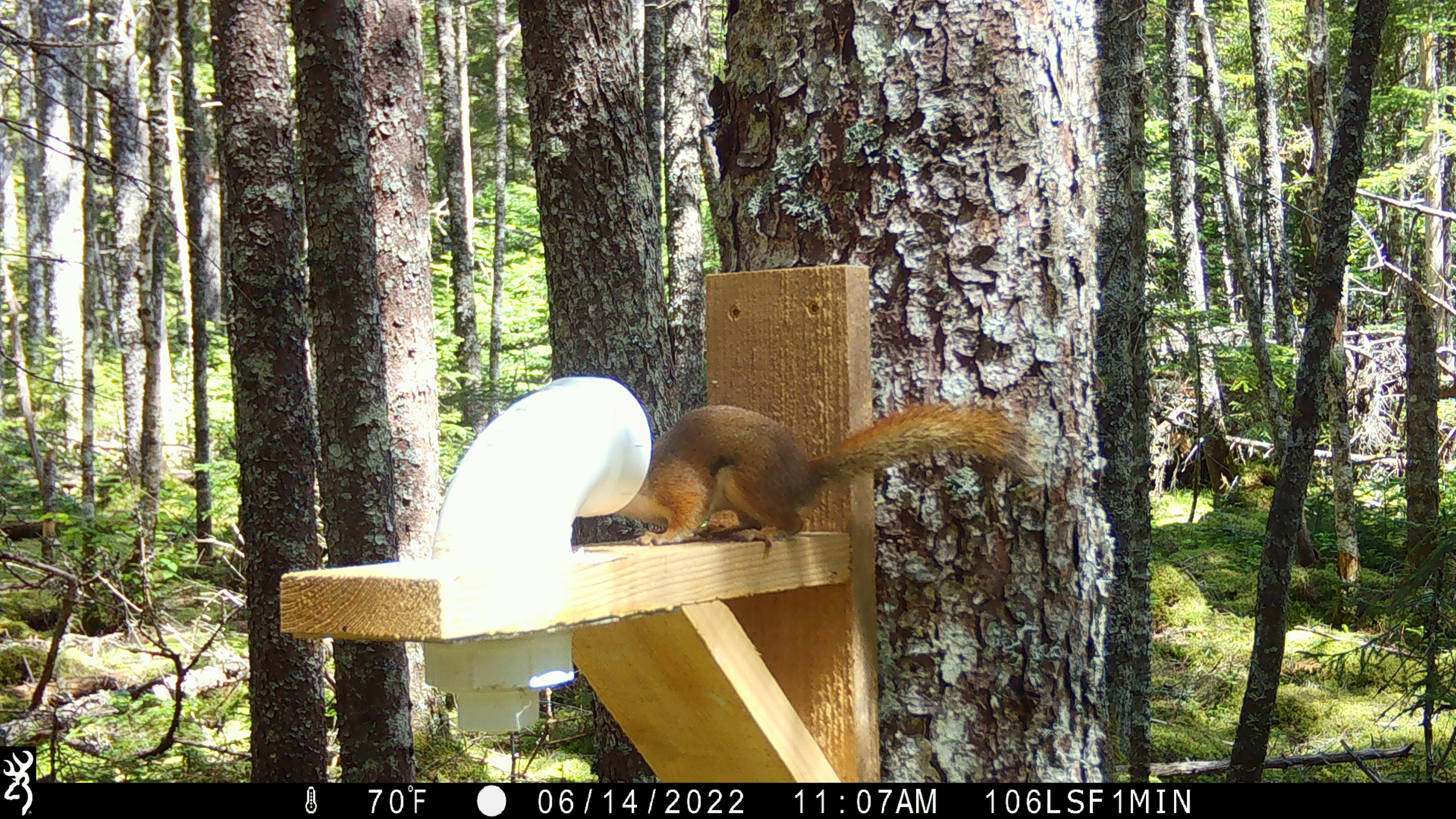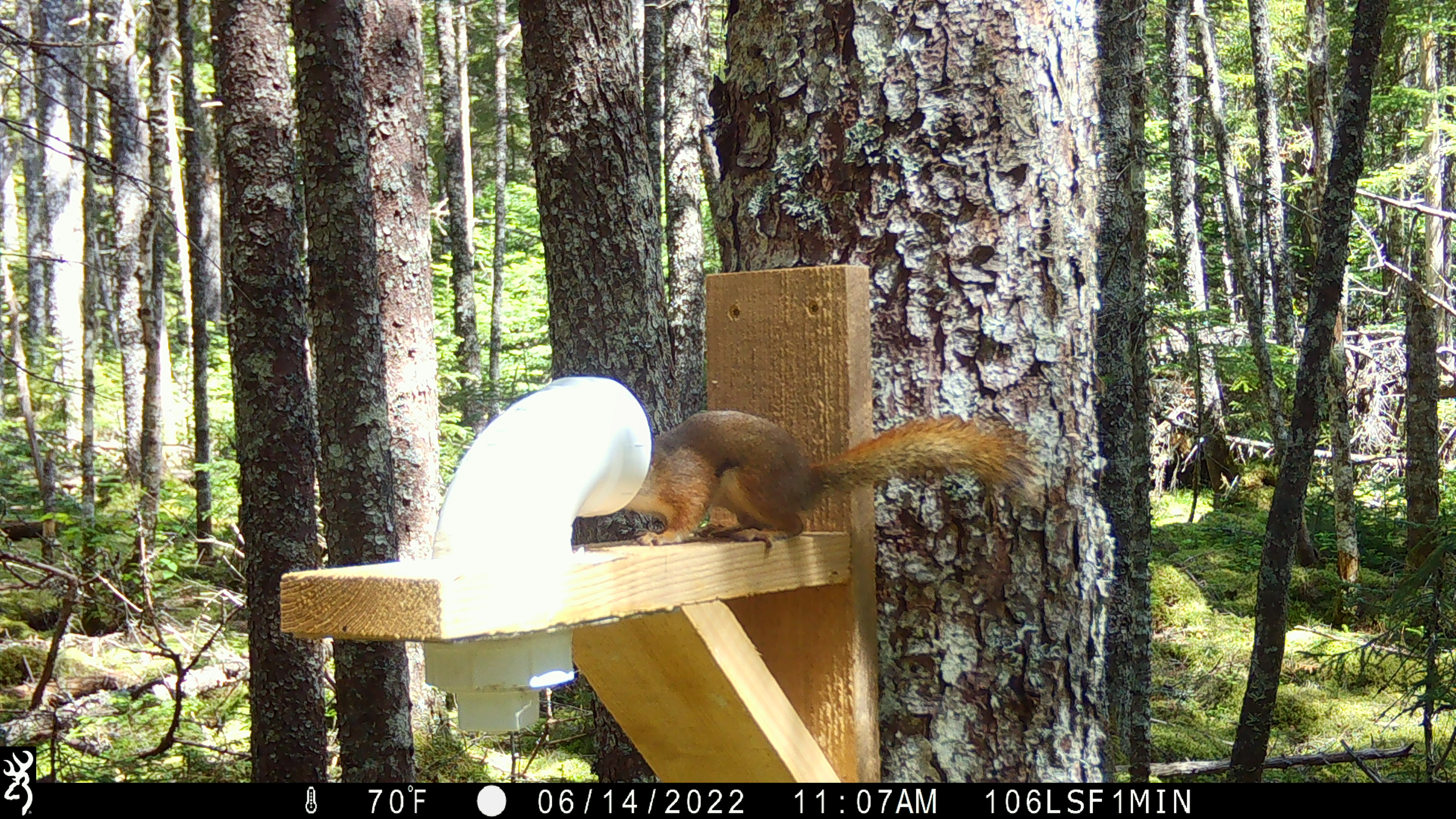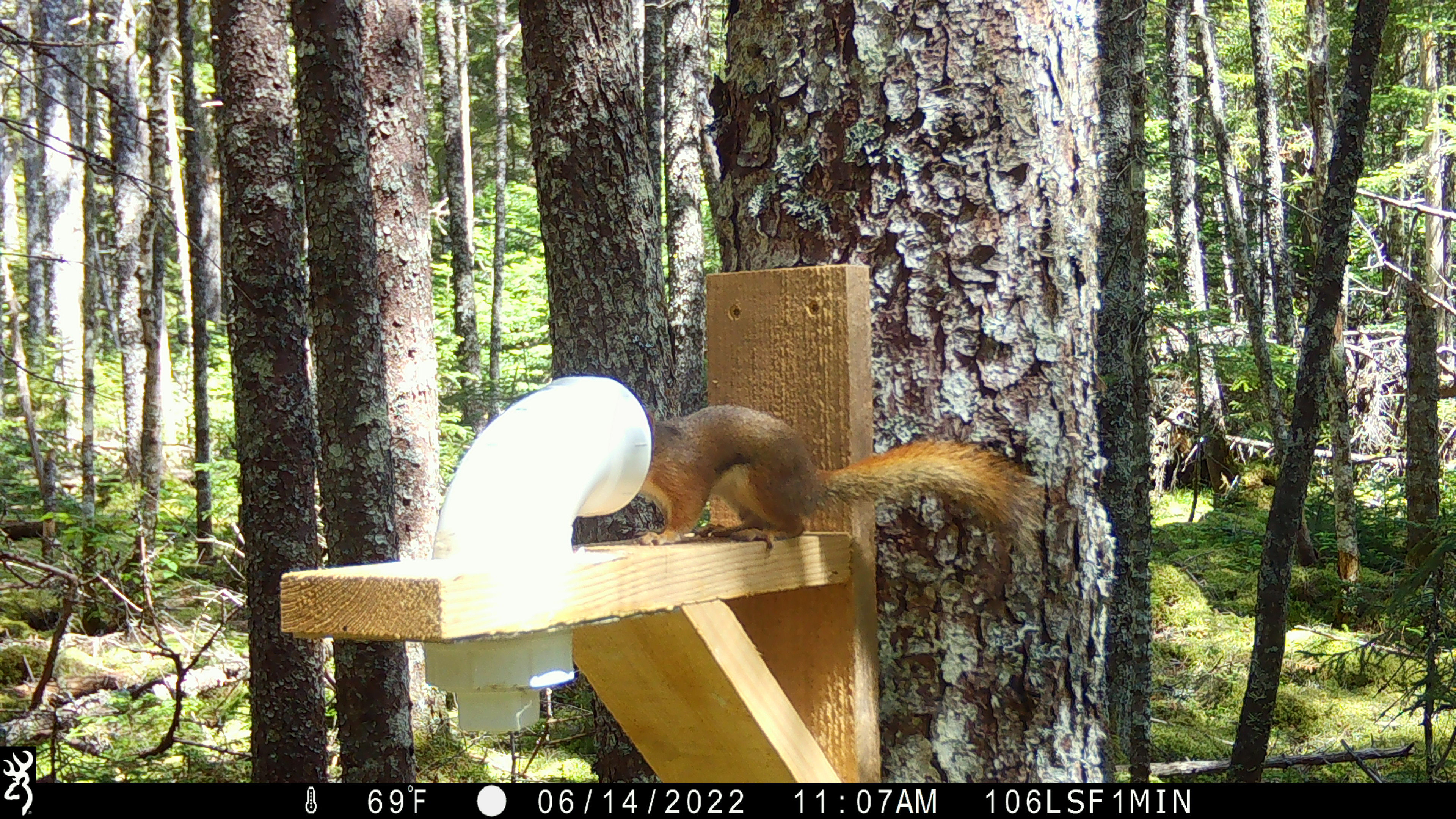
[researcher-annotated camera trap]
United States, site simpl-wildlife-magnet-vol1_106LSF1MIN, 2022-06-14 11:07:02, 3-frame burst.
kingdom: Animalia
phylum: Chordata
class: Mammalia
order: Rodentia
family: Sciuridae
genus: Tamiasciurus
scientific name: Tamiasciurus hudsonicus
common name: red squirrel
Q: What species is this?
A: Red squirrel (Tamiasciurus hudsonicus).